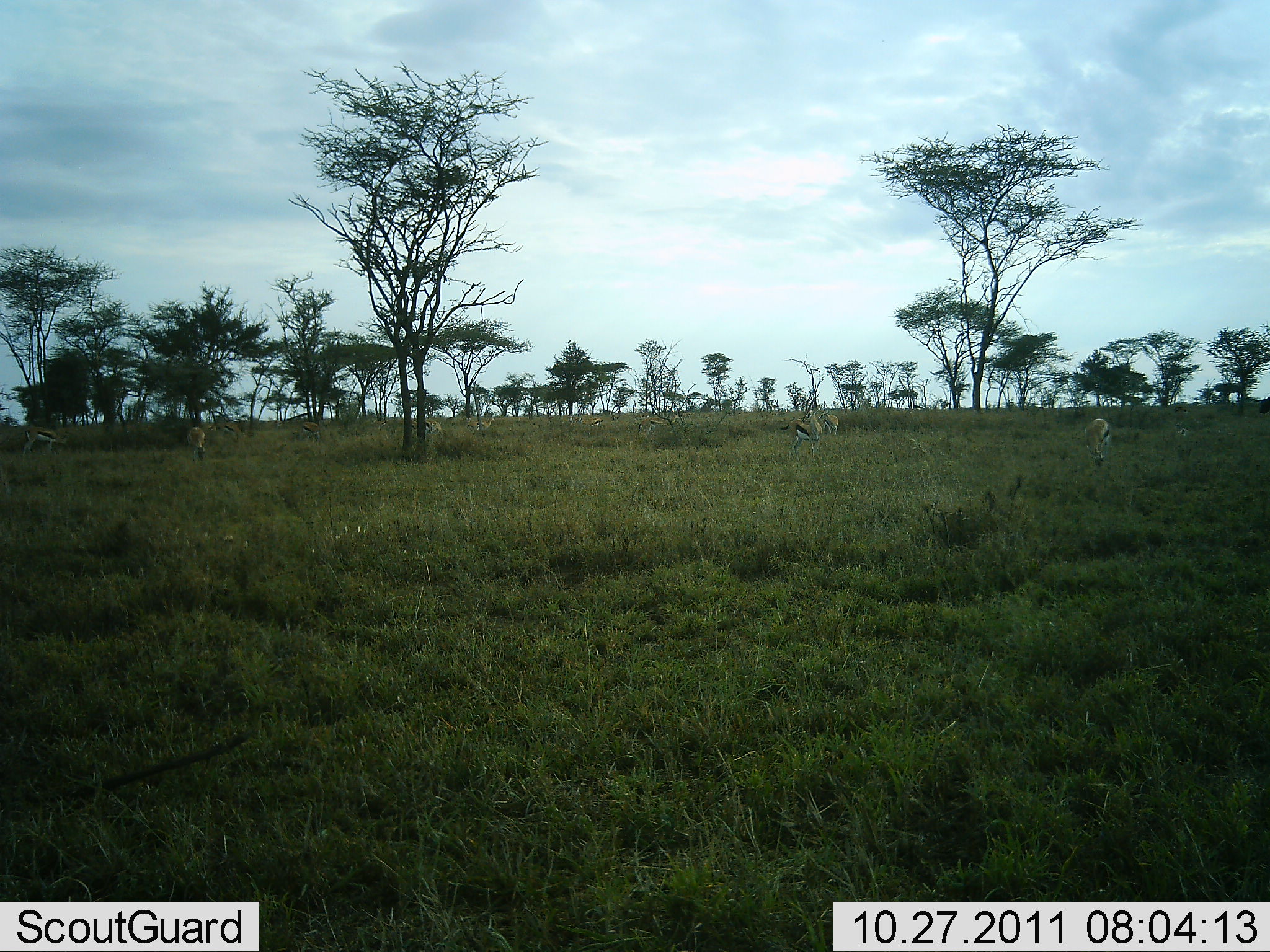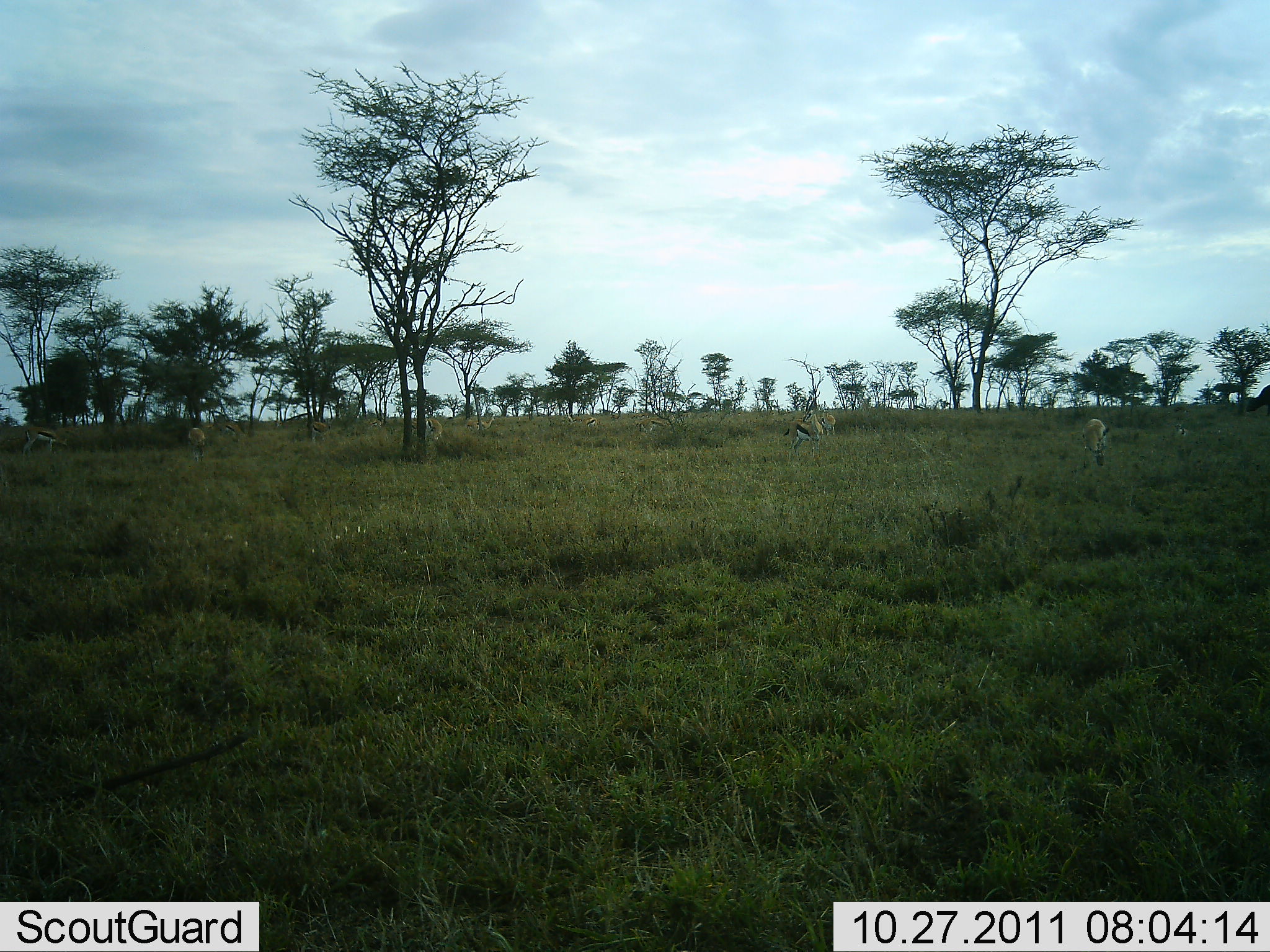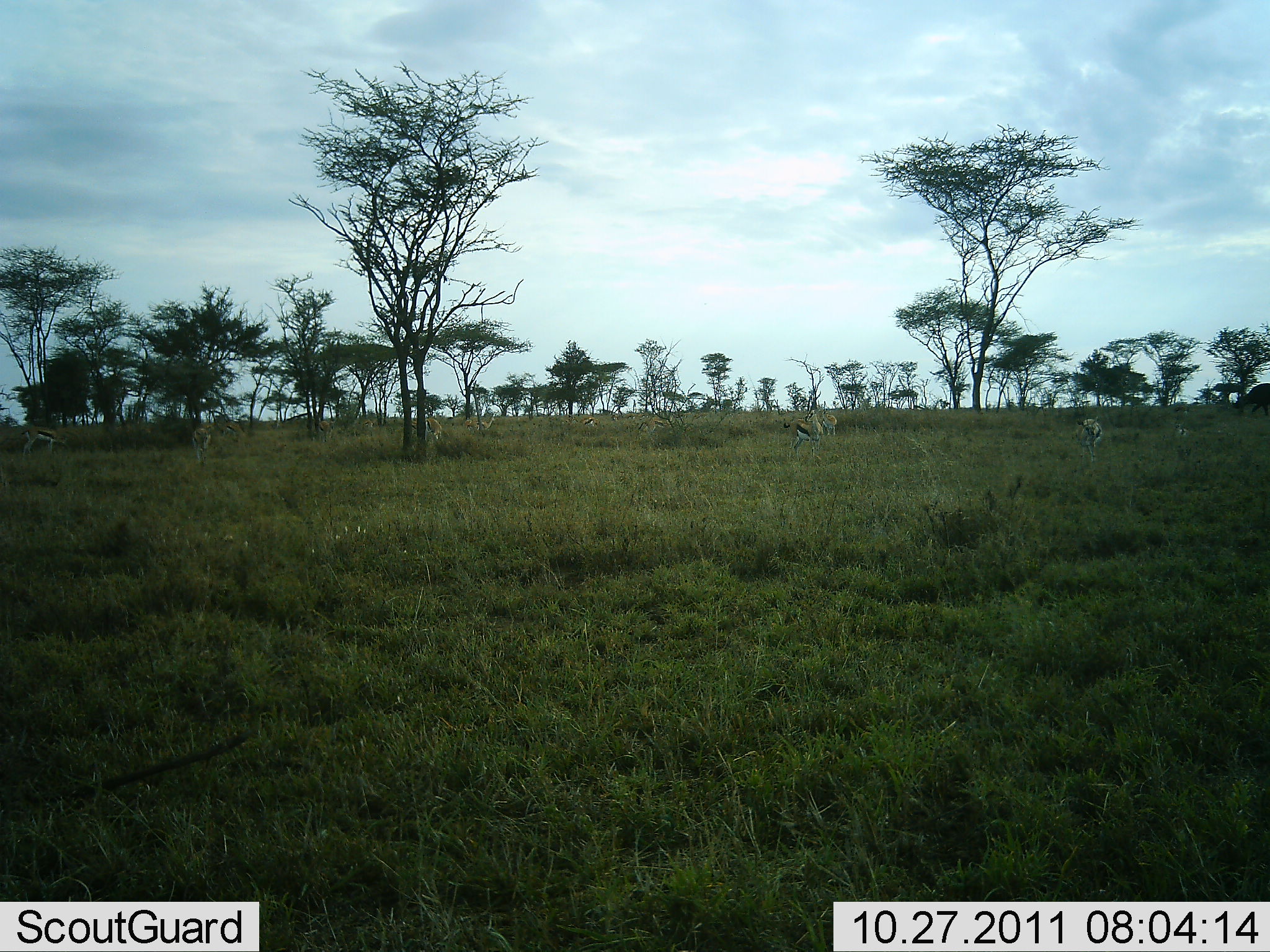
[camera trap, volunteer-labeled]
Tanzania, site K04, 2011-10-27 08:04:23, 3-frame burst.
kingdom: Animalia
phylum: Chordata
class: Mammalia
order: Artiodactyla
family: Bovidae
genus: Eudorcas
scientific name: Eudorcas thomsonii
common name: thomson's gazelle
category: gazellethomsons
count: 9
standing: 17%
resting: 0%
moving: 25%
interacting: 0%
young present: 0%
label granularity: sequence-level